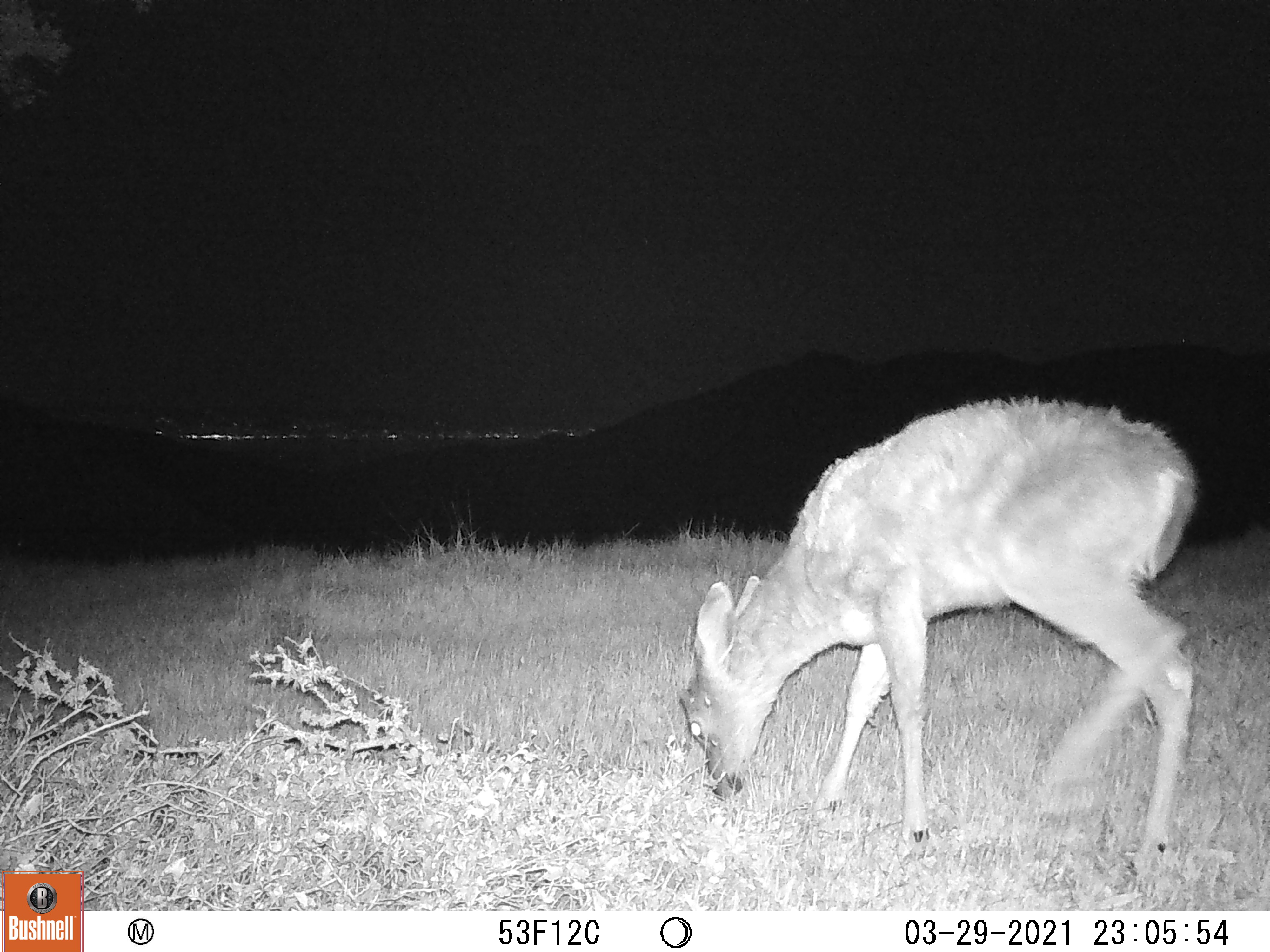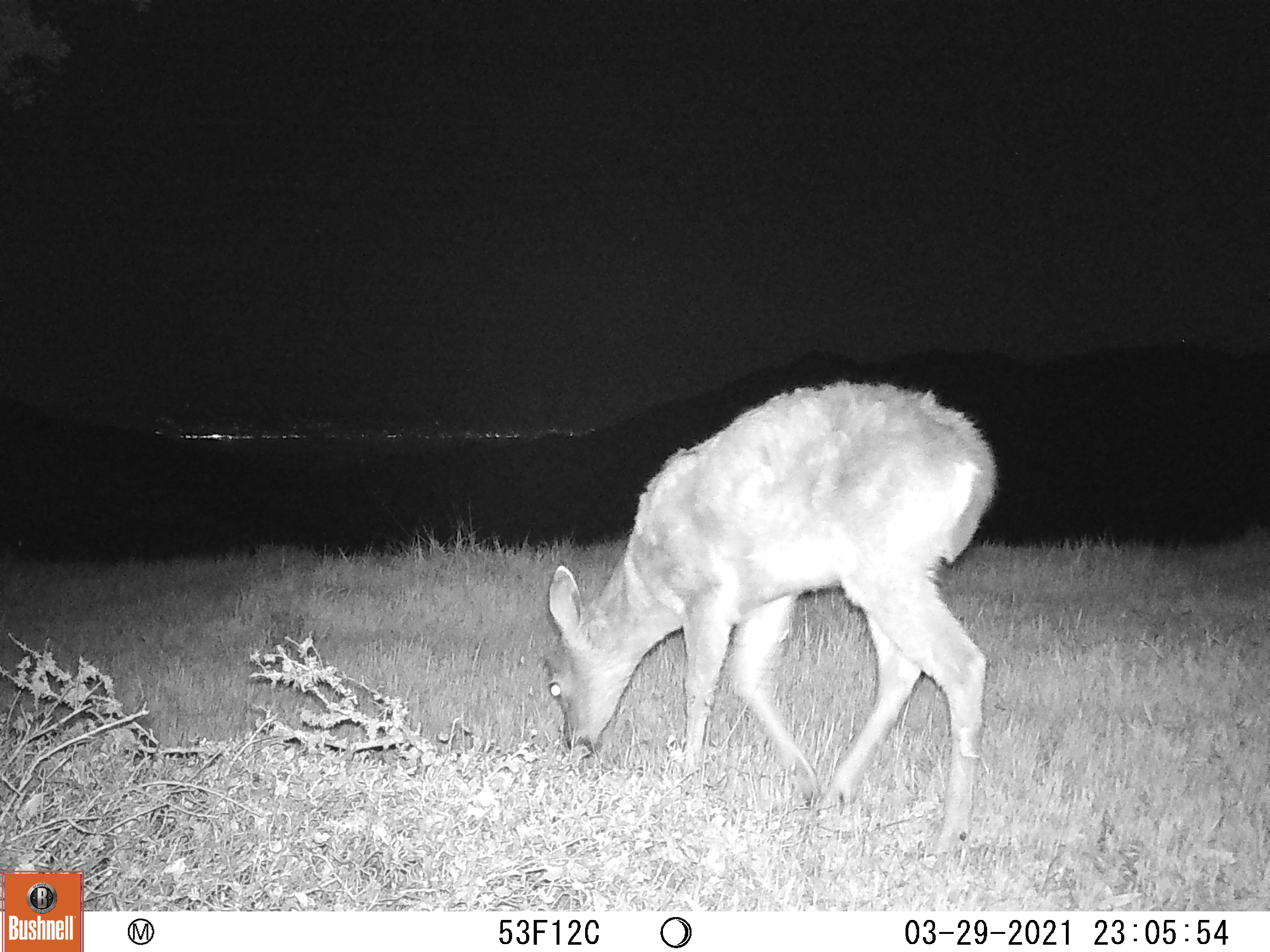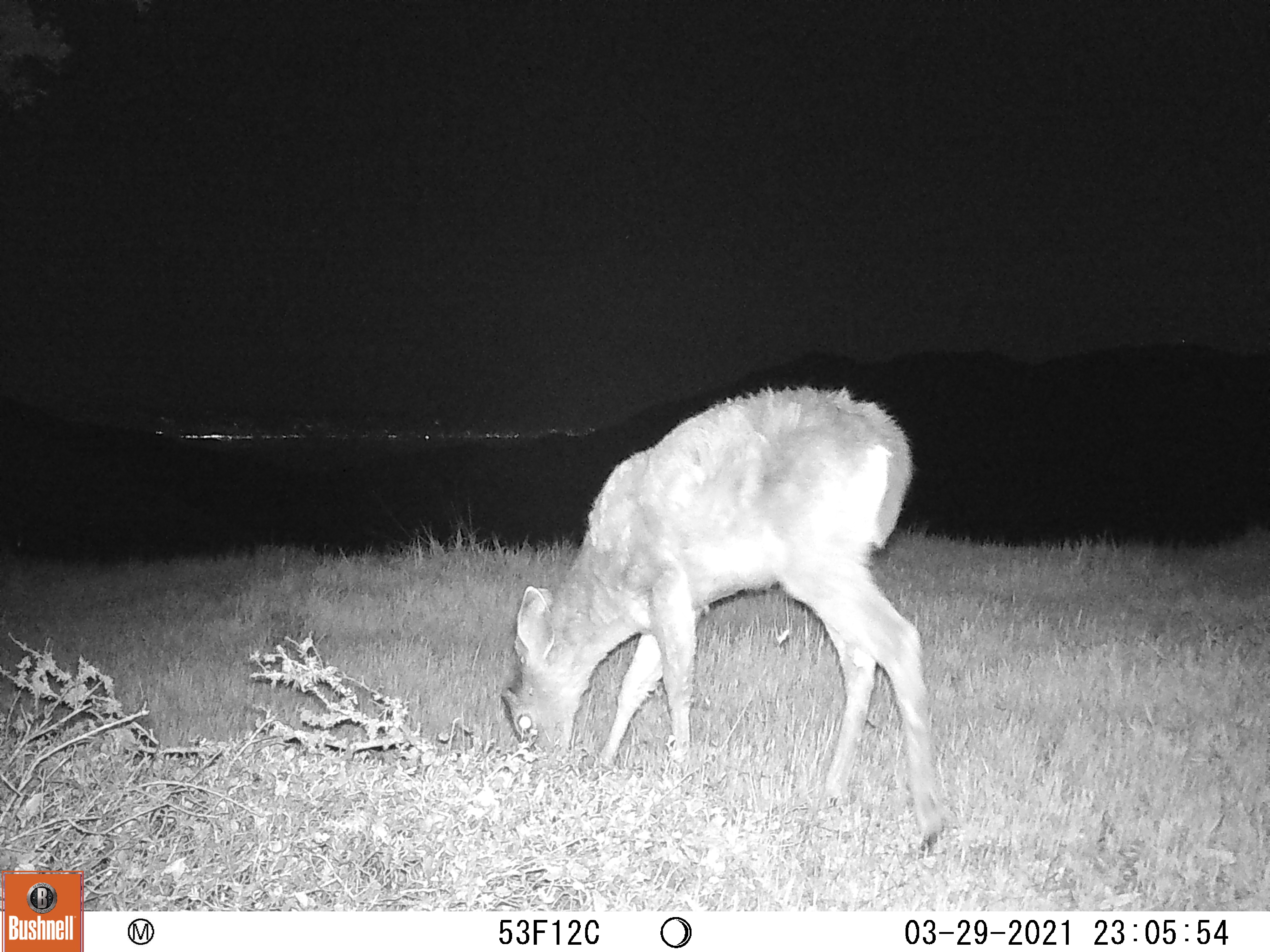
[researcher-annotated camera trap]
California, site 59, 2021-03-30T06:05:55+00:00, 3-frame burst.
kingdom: Animalia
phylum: Chordata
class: Mammalia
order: Artiodactyla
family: Cervidae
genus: Odocoileus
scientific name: Odocoileus hemionus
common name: mule deer